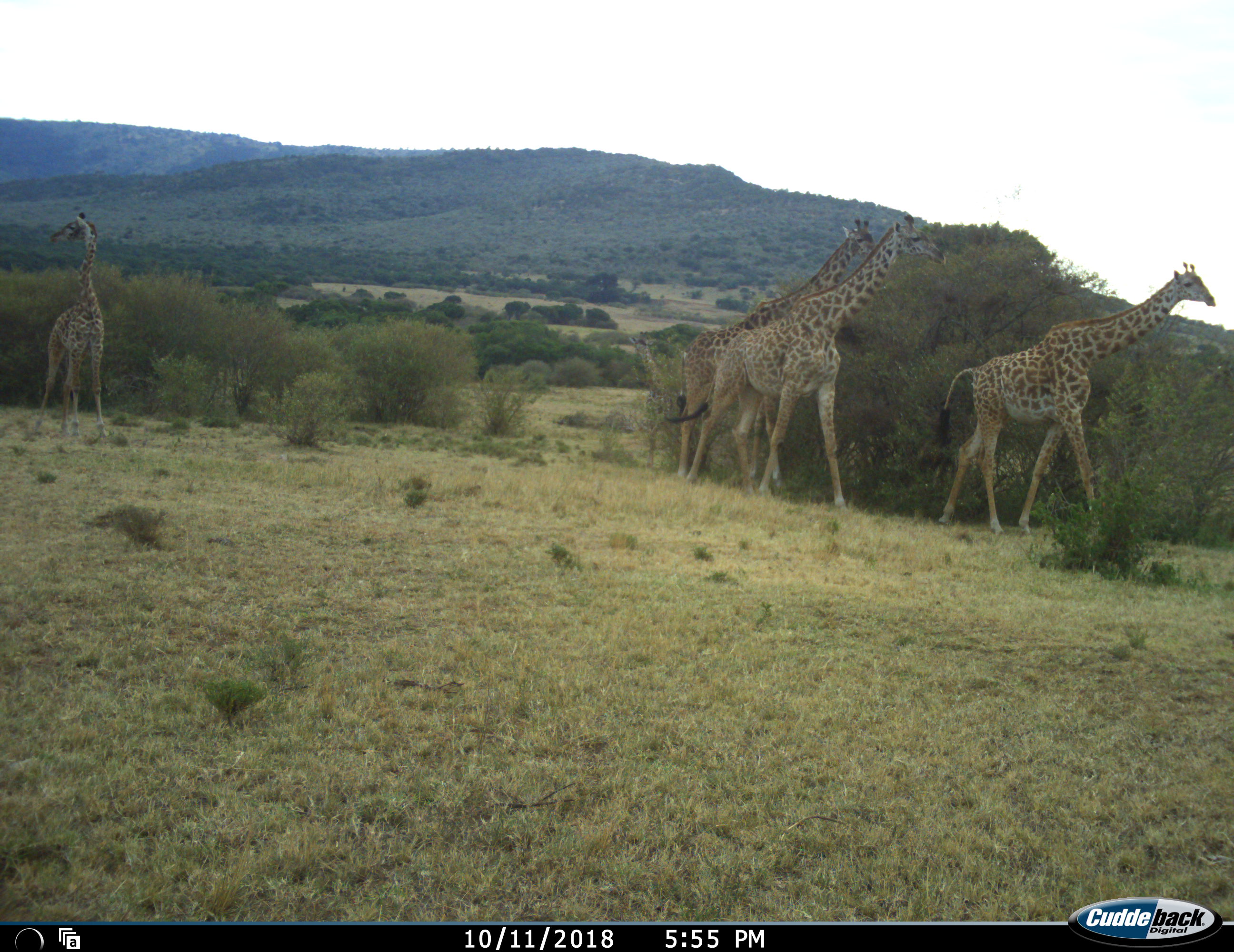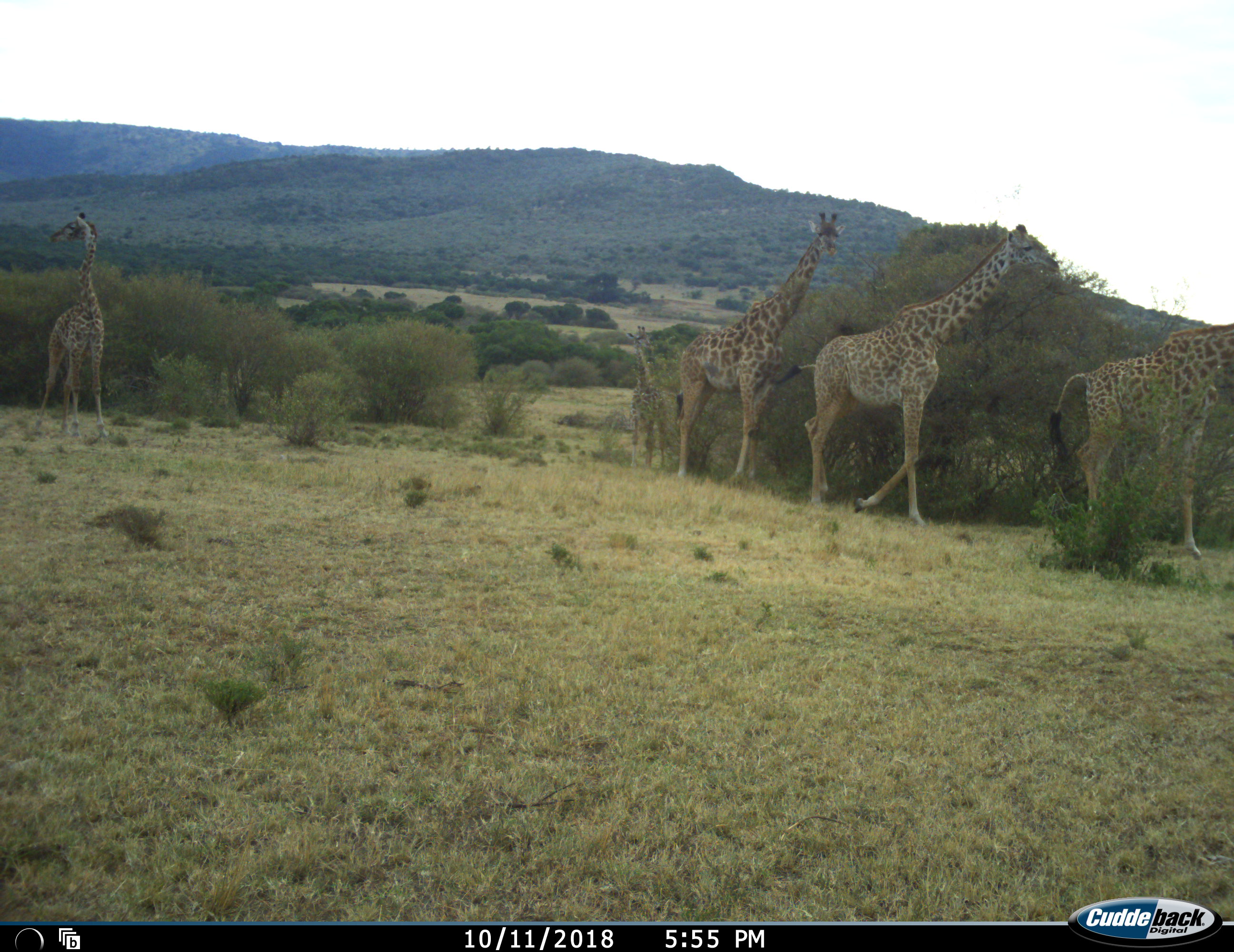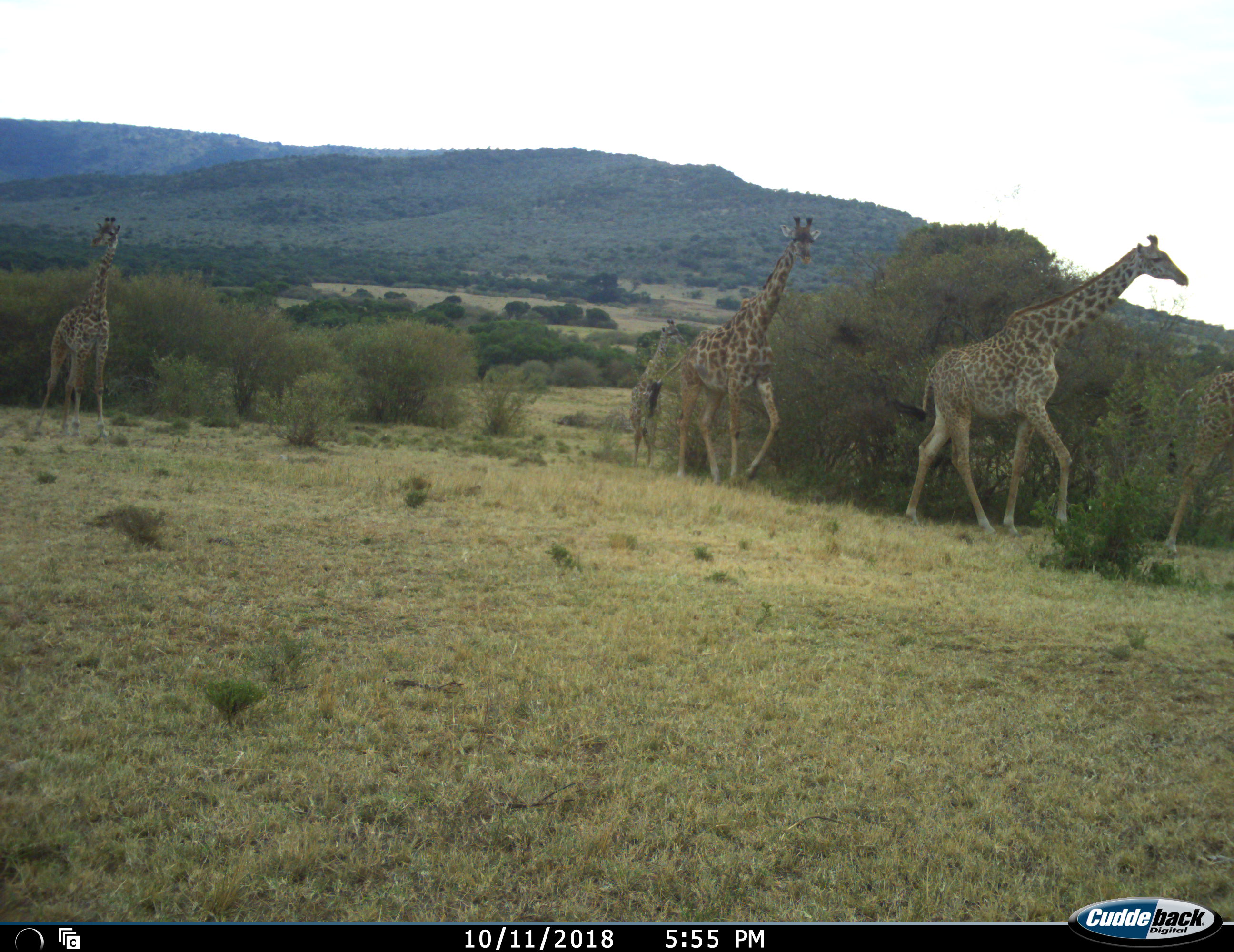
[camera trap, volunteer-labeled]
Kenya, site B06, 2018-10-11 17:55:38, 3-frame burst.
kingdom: Animalia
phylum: Chordata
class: Mammalia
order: Artiodactyla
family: Giraffidae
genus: Giraffa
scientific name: Giraffa camelopardalis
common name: giraffe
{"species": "giraffe (Giraffa camelopardalis)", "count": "5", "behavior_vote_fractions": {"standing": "20%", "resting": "0%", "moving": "100%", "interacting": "0%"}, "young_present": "0%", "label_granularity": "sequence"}